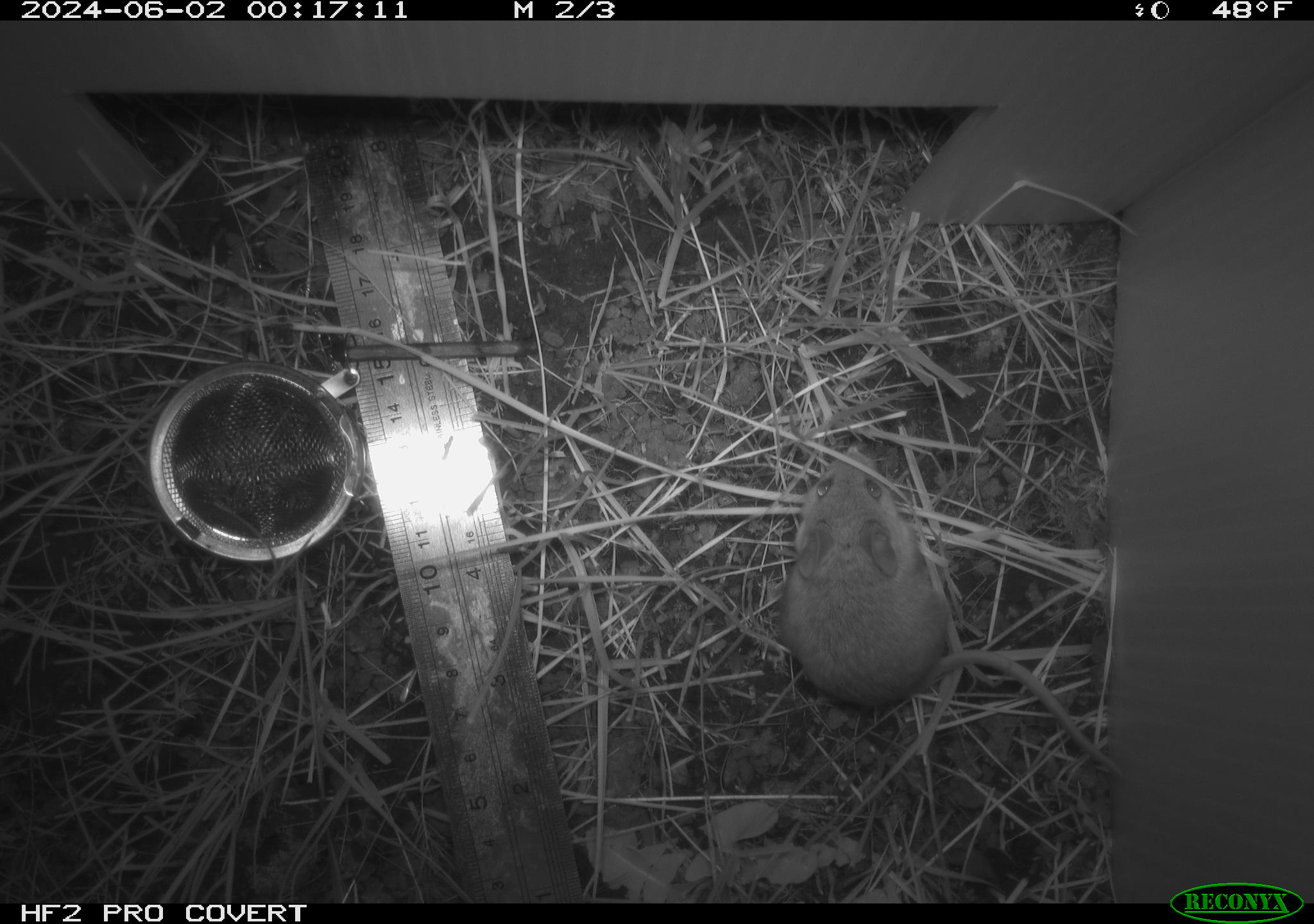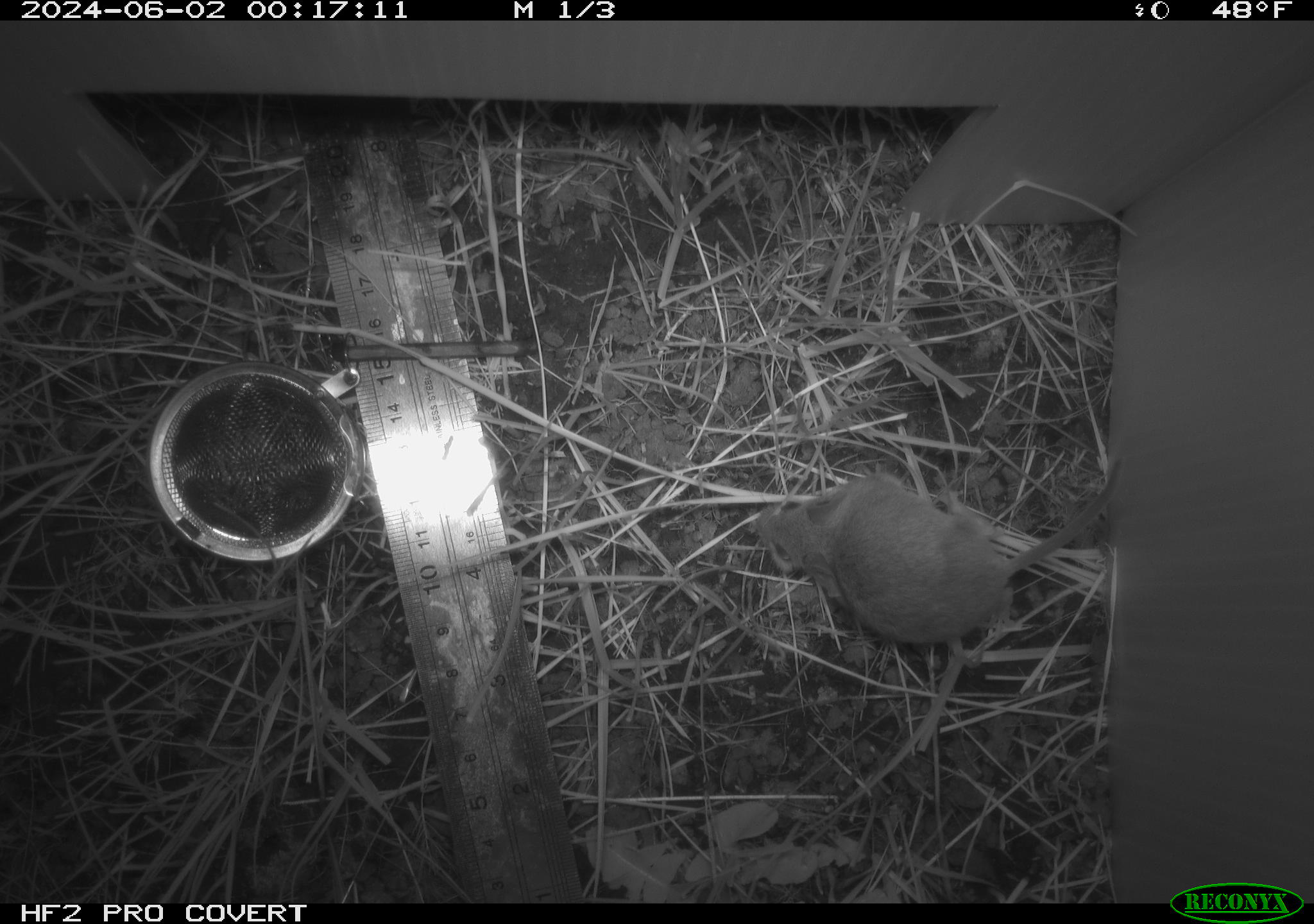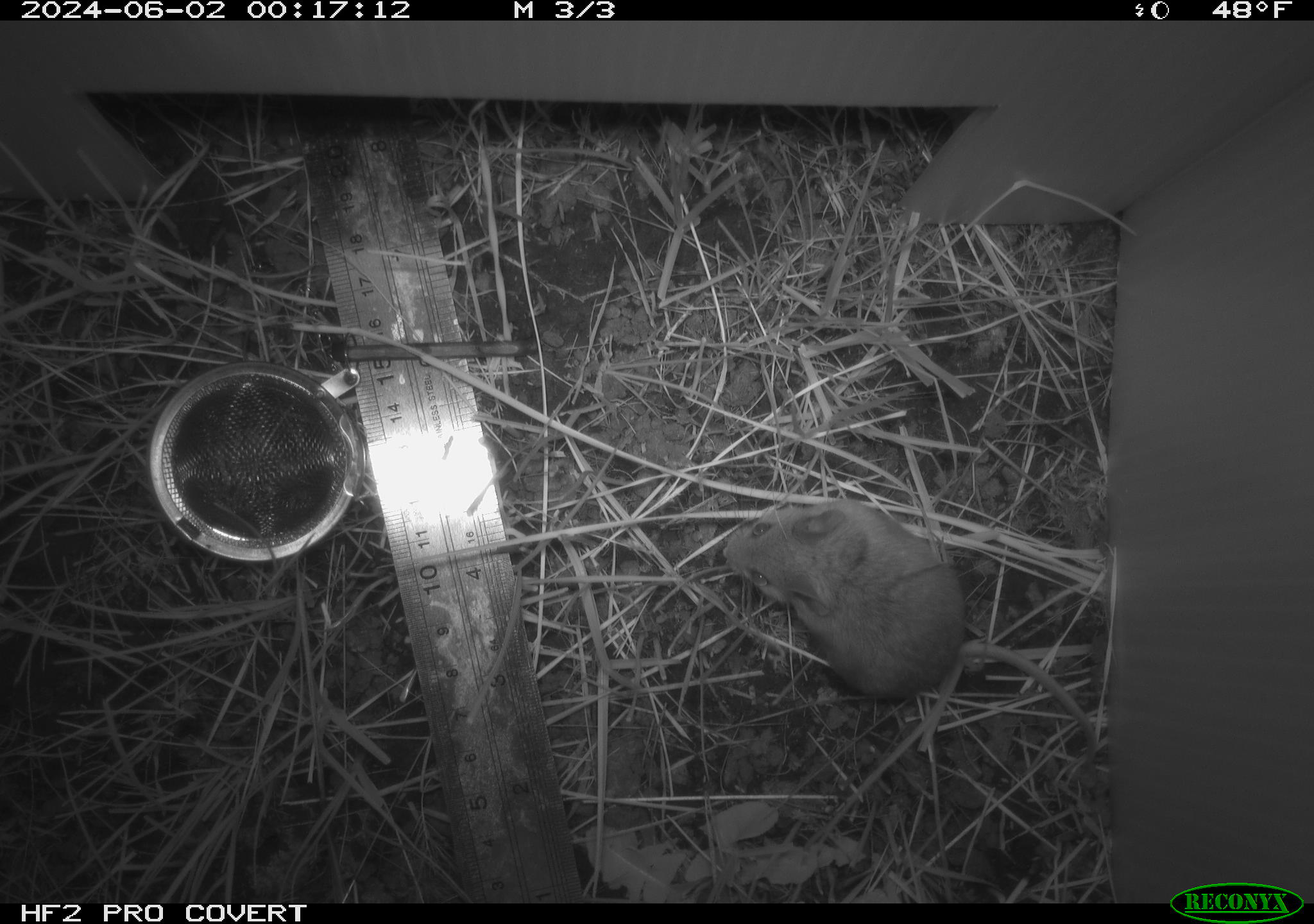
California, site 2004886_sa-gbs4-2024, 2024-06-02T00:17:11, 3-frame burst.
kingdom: Animalia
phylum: Chordata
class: Mammalia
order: Rodentia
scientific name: Rodentia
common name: mouse species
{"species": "mouse species (Rodentia)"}